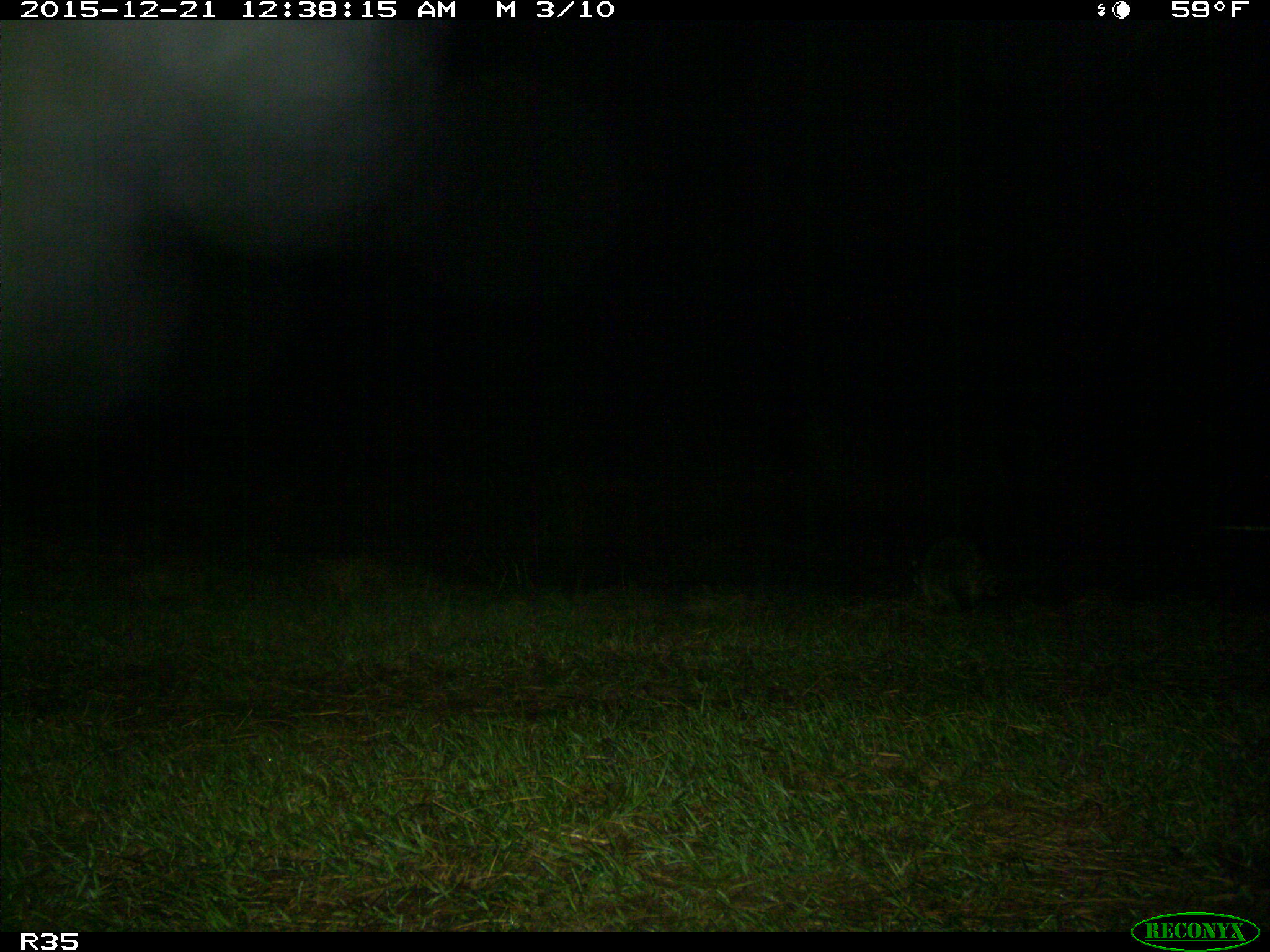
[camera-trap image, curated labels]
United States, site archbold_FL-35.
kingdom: Animalia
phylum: Chordata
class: Mammalia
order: Carnivora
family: Procyonidae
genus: Procyon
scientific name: Procyon lotor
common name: common raccoon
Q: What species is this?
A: Procyon lotor (common raccoon).